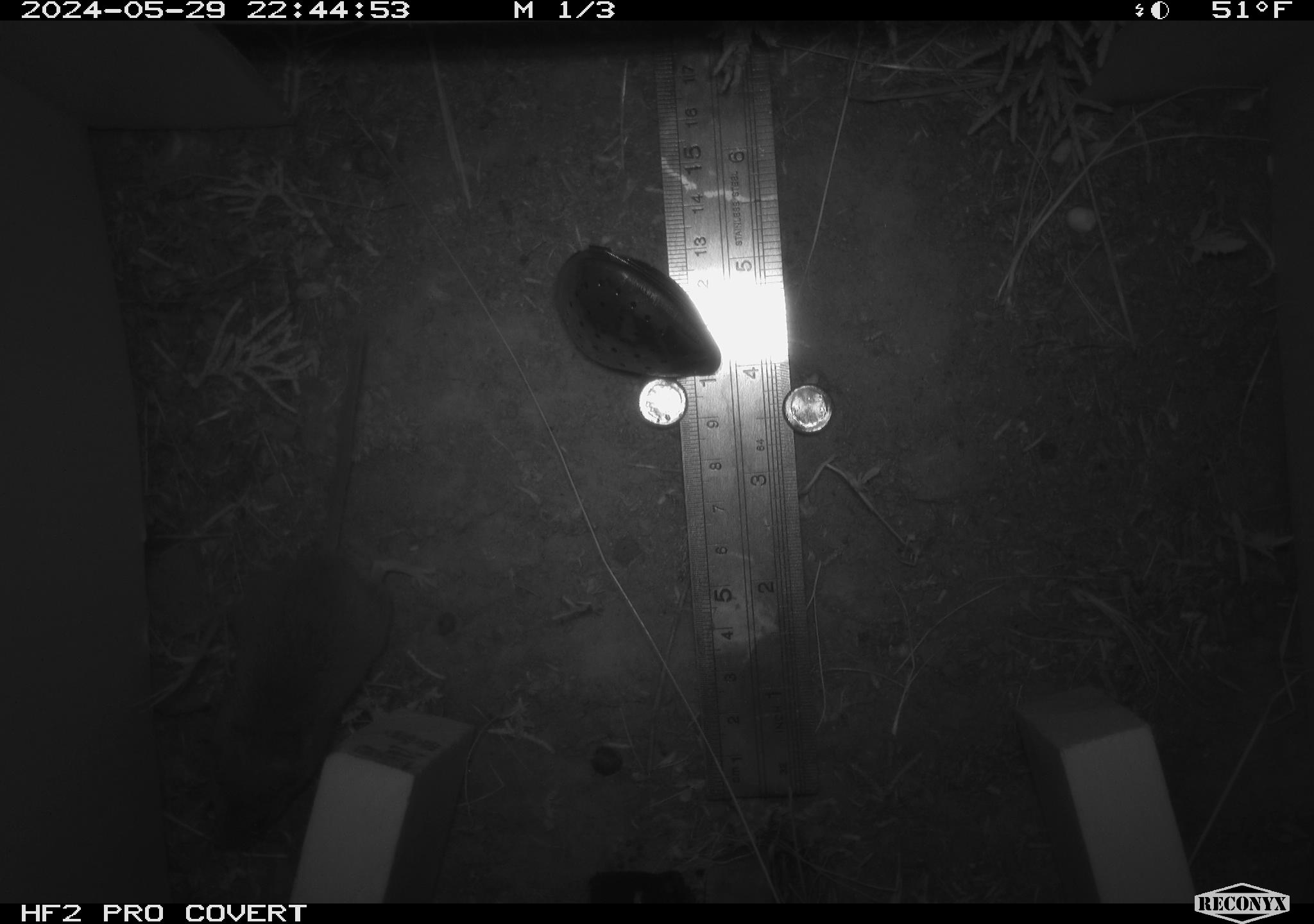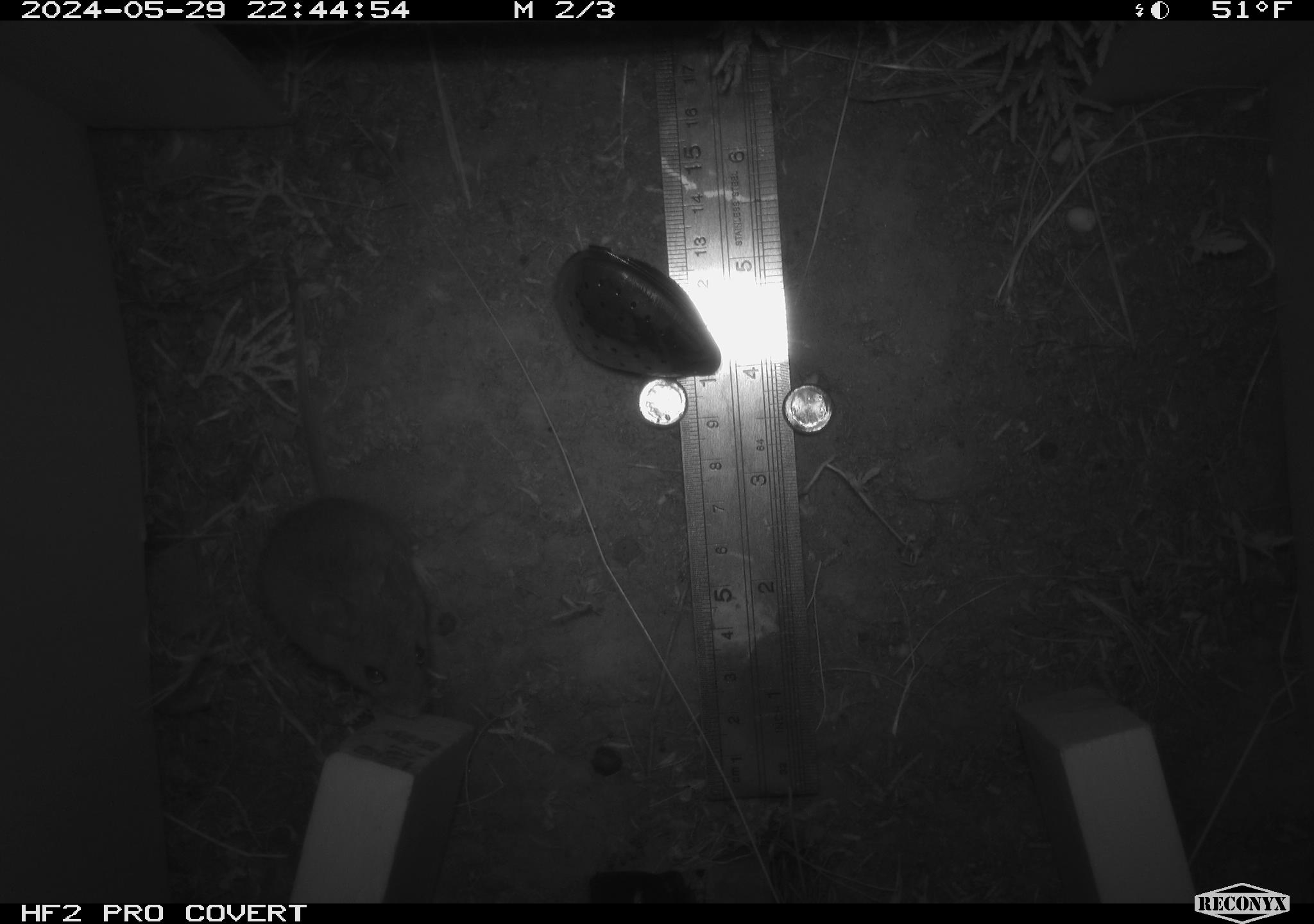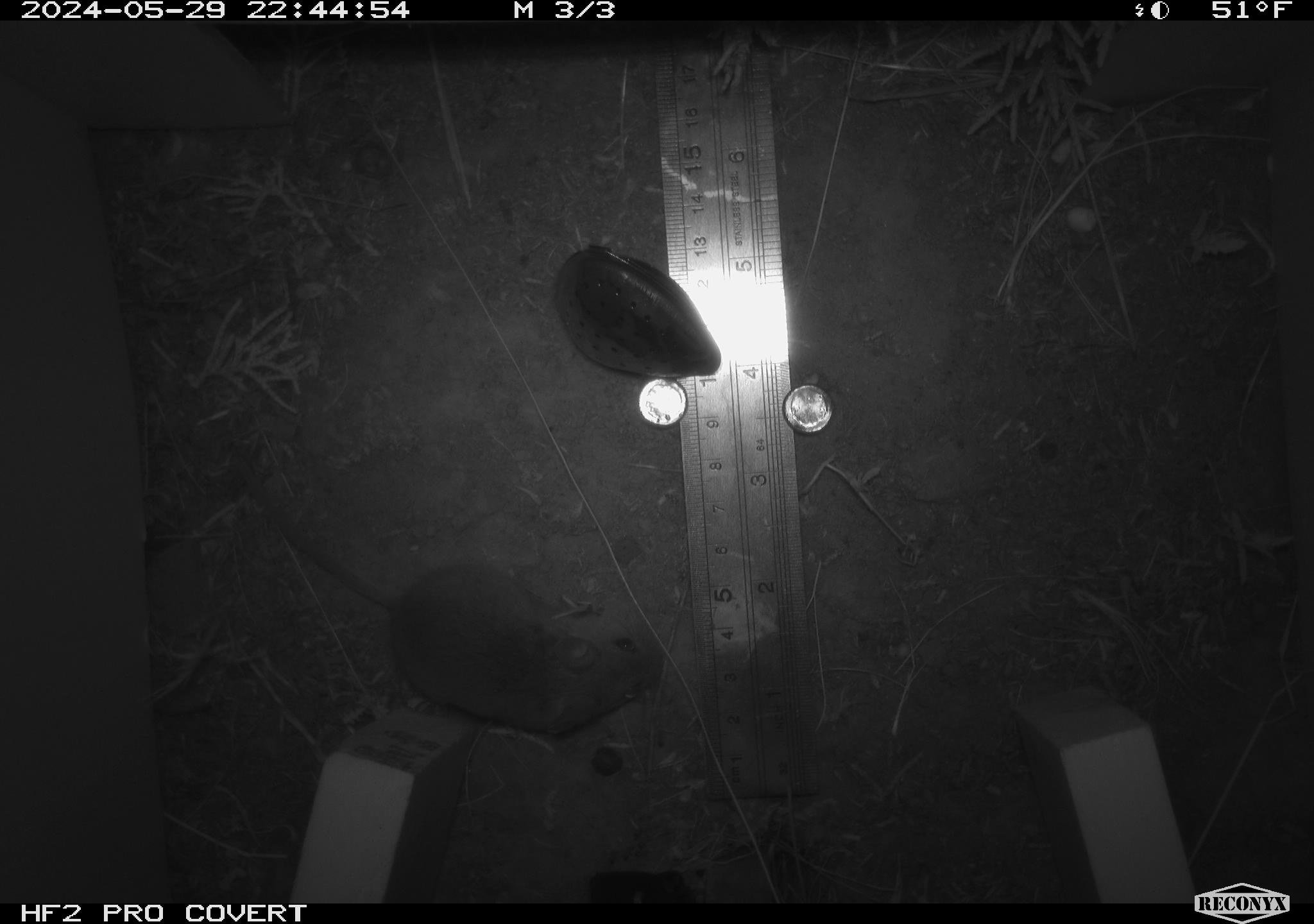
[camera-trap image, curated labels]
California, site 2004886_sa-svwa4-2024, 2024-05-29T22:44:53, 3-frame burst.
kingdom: Animalia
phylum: Chordata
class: Mammalia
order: Rodentia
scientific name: Rodentia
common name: mouse species